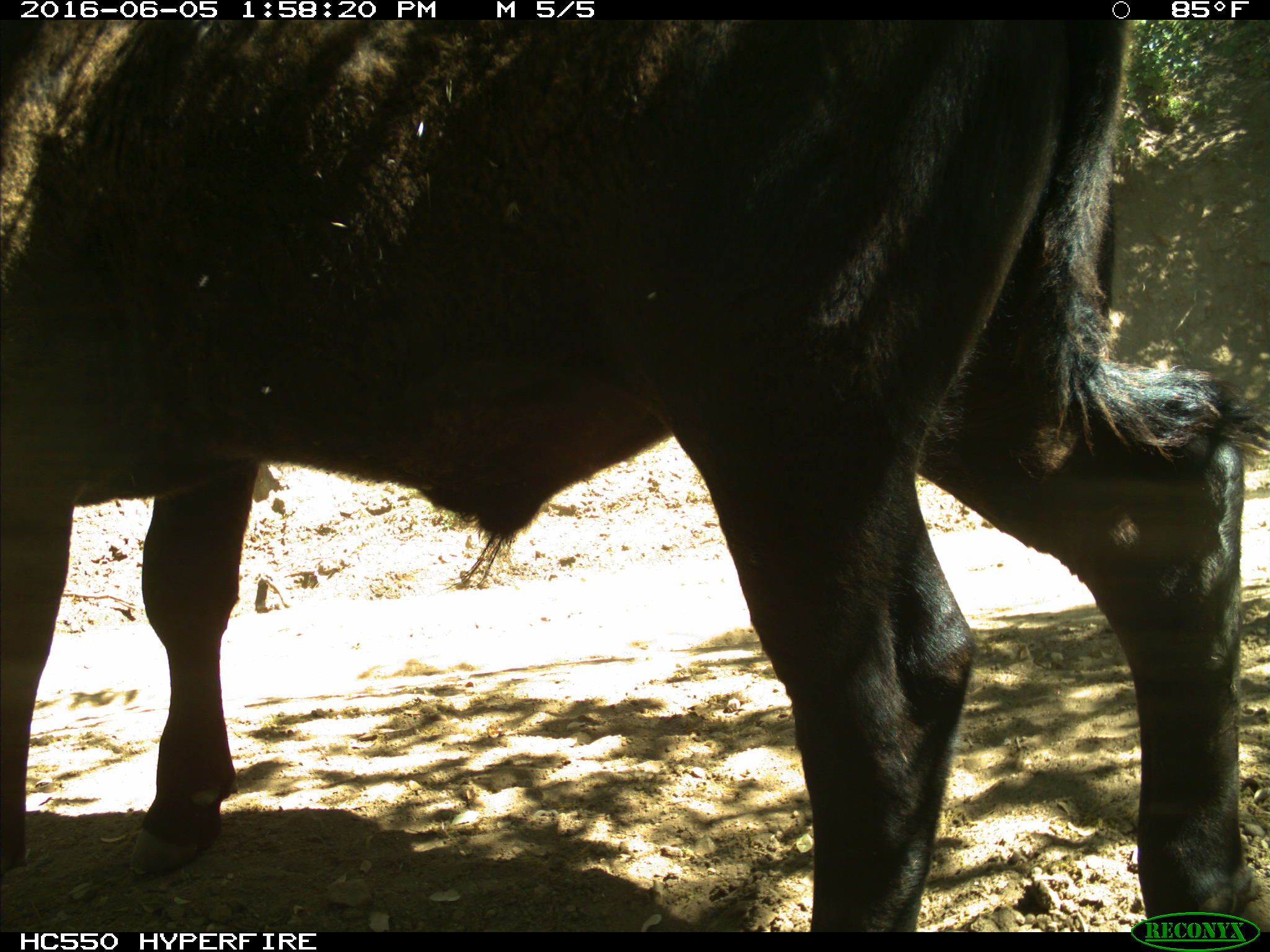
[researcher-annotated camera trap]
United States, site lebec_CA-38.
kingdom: Animalia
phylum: Chordata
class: Mammalia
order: Artiodactyla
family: Bovidae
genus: Bos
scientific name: Bos taurus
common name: domestic cow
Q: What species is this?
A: Bos taurus (domestic cow).